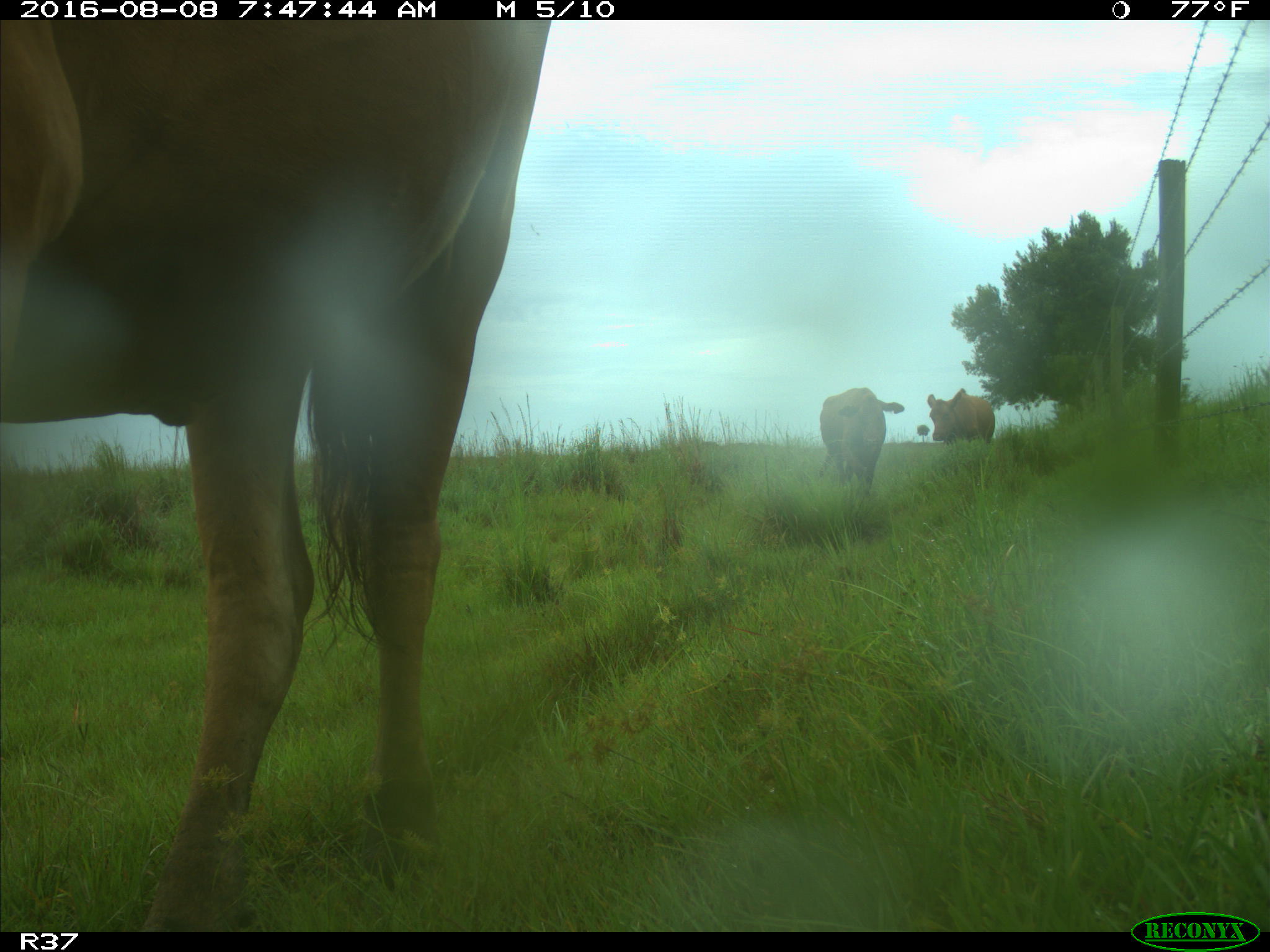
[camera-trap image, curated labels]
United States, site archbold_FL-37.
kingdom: Animalia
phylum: Chordata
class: Mammalia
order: Artiodactyla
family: Bovidae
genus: Bos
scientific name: Bos taurus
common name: domestic cow